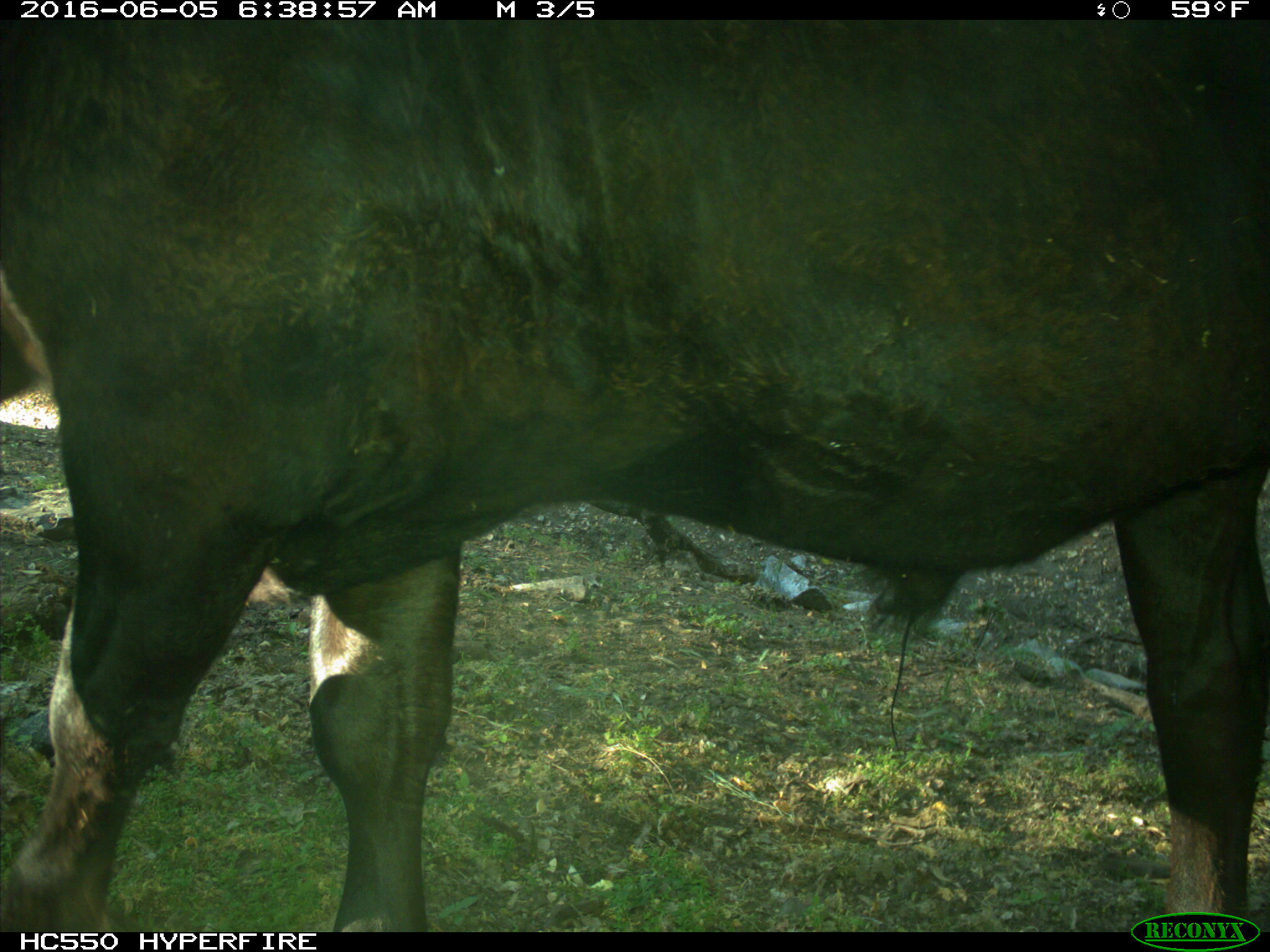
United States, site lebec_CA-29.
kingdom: Animalia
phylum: Chordata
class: Mammalia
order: Artiodactyla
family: Bovidae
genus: Bos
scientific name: Bos taurus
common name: domestic cow